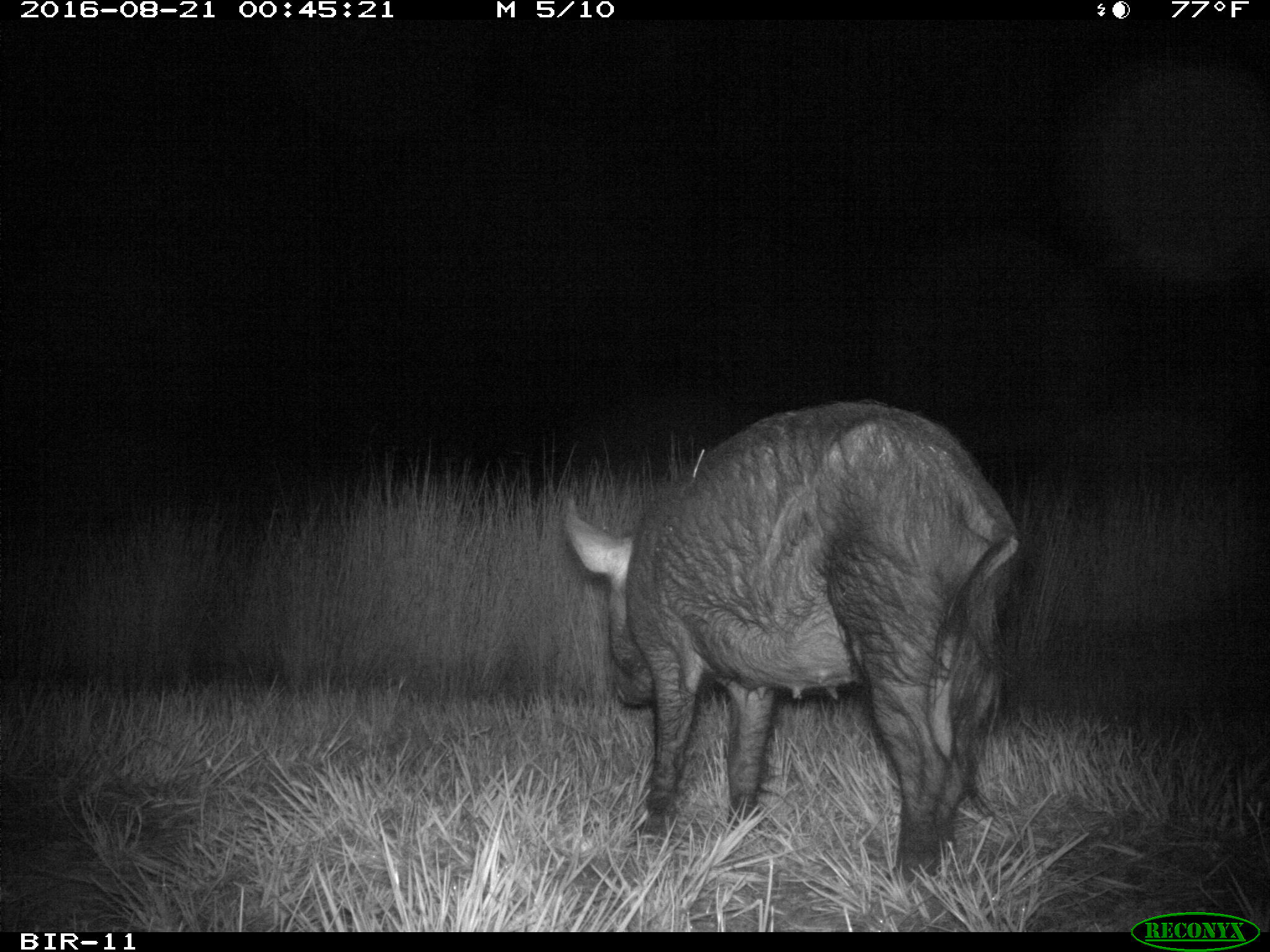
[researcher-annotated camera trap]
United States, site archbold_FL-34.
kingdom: Animalia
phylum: Chordata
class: Mammalia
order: Artiodactyla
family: Suidae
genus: Sus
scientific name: Sus scrofa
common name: wild boar